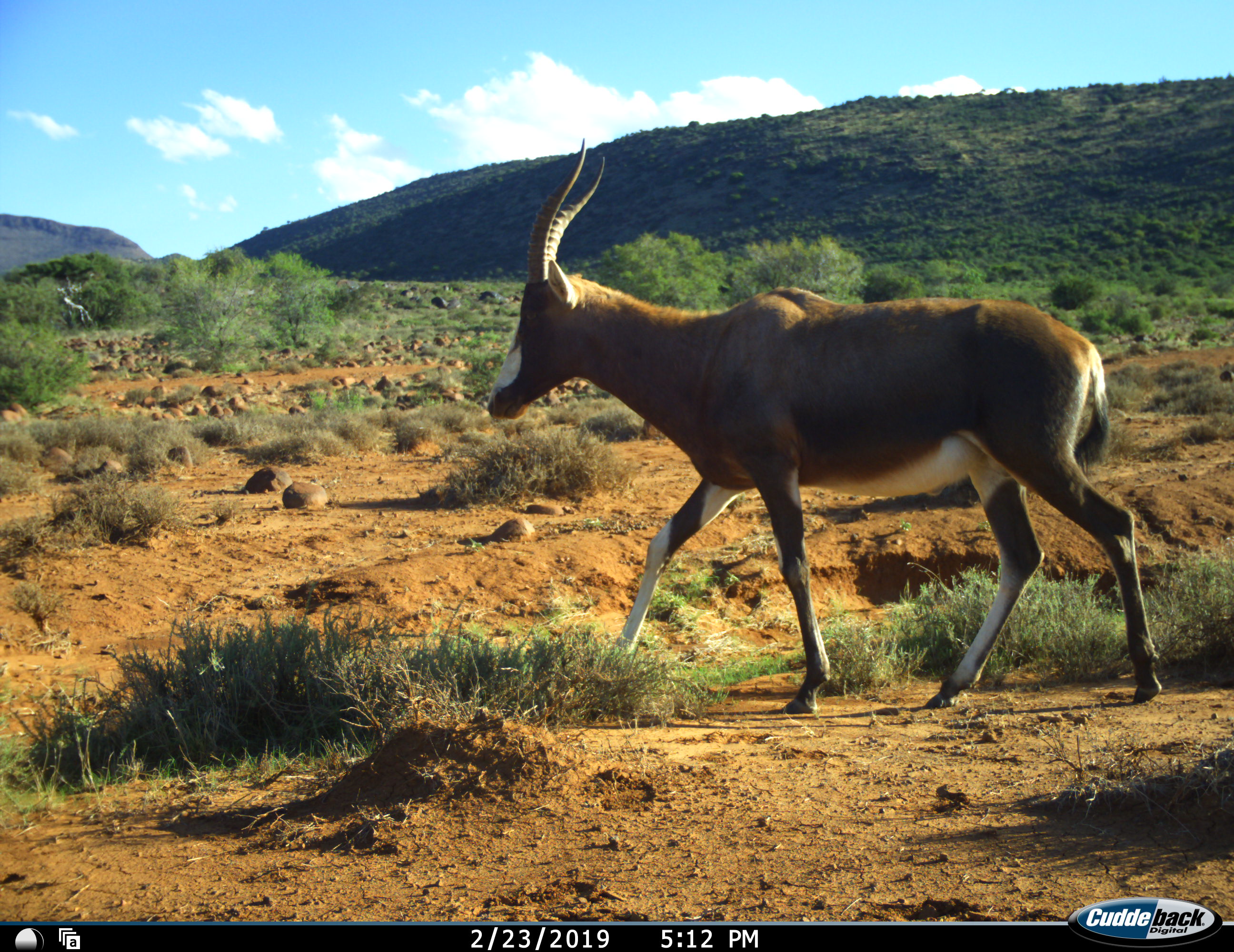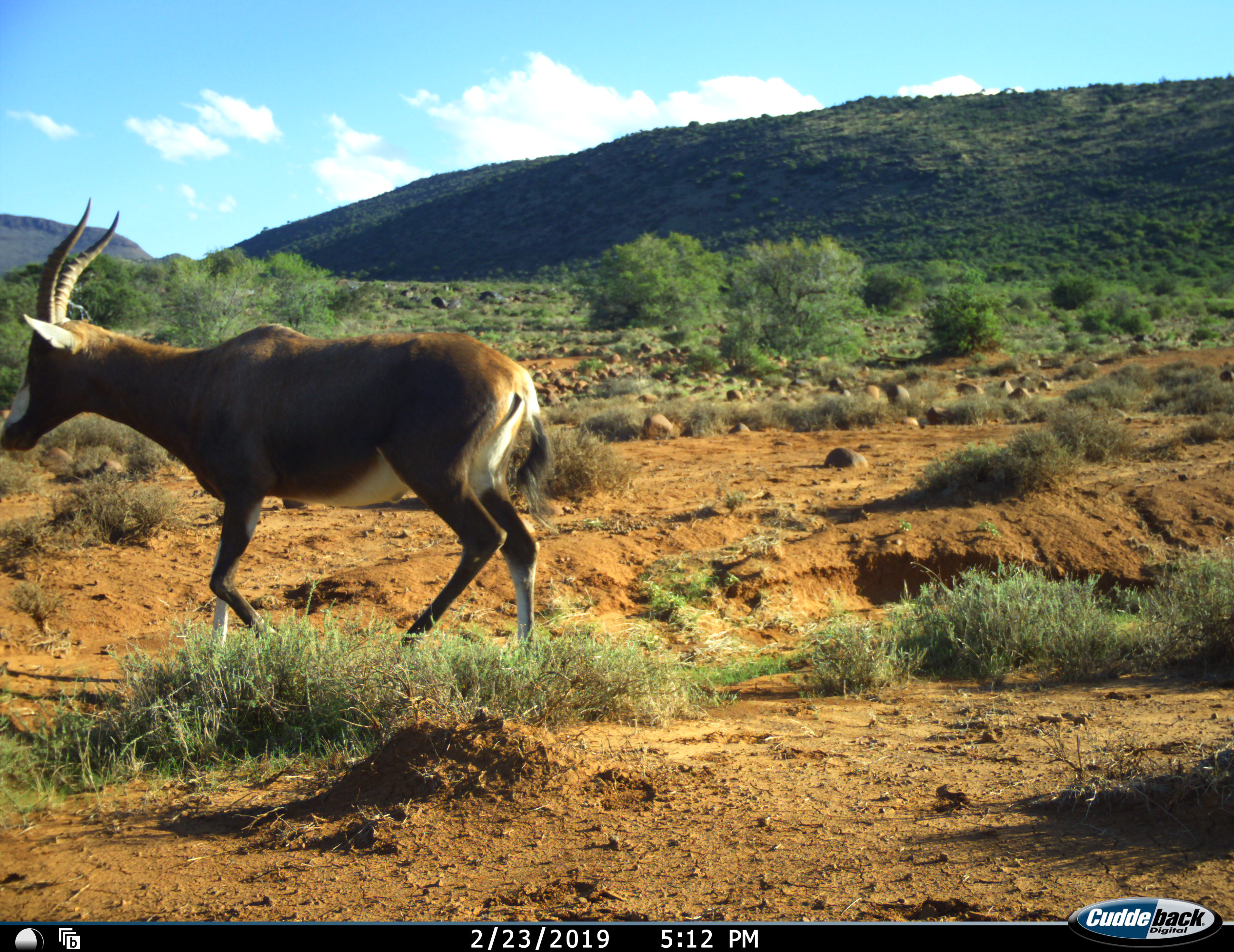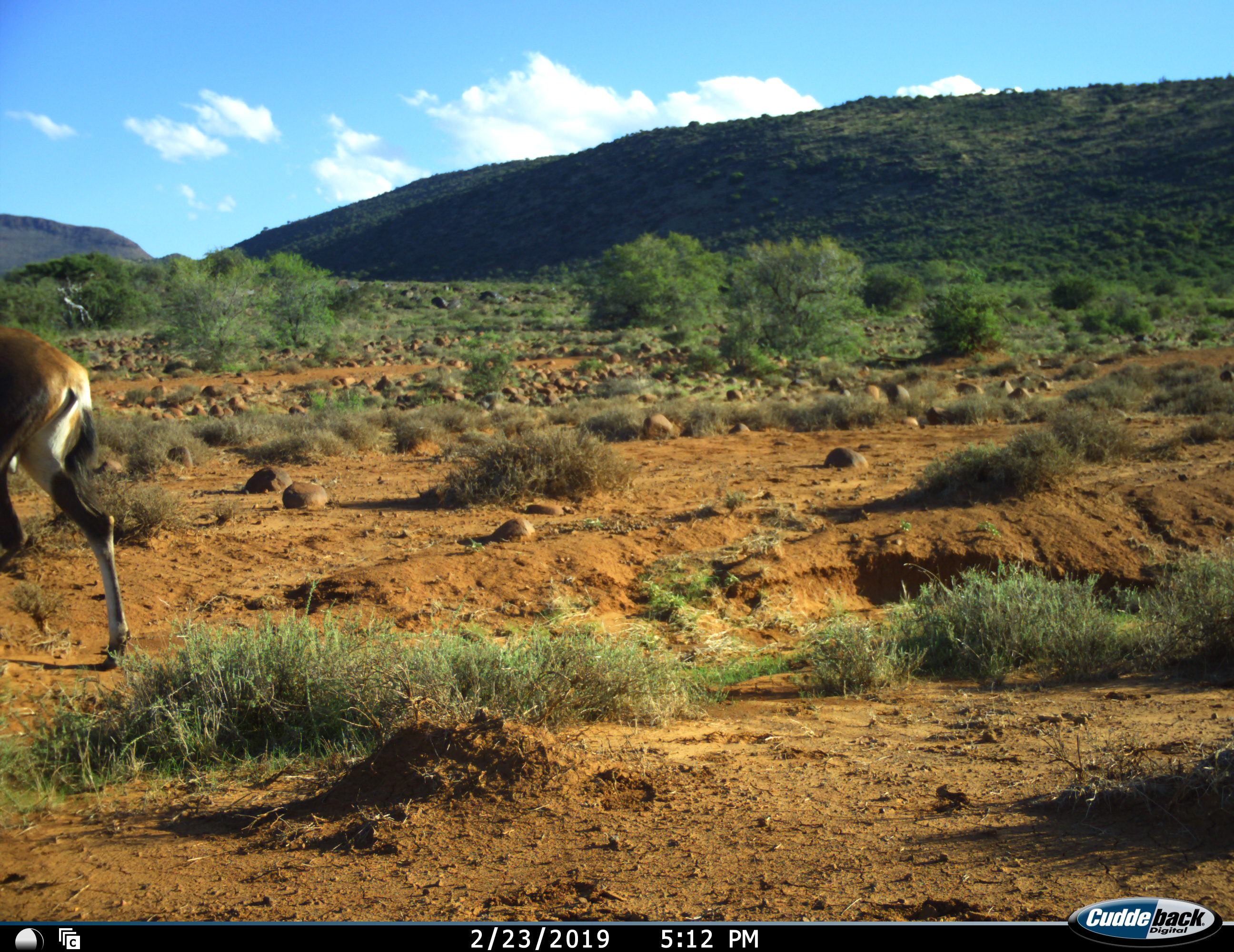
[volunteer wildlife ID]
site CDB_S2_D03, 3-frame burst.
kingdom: Animalia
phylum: Chordata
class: Mammalia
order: Artiodactyla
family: Bovidae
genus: Damaliscus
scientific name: Damaliscus pygargus phillipsi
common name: blesbok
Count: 1.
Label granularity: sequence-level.